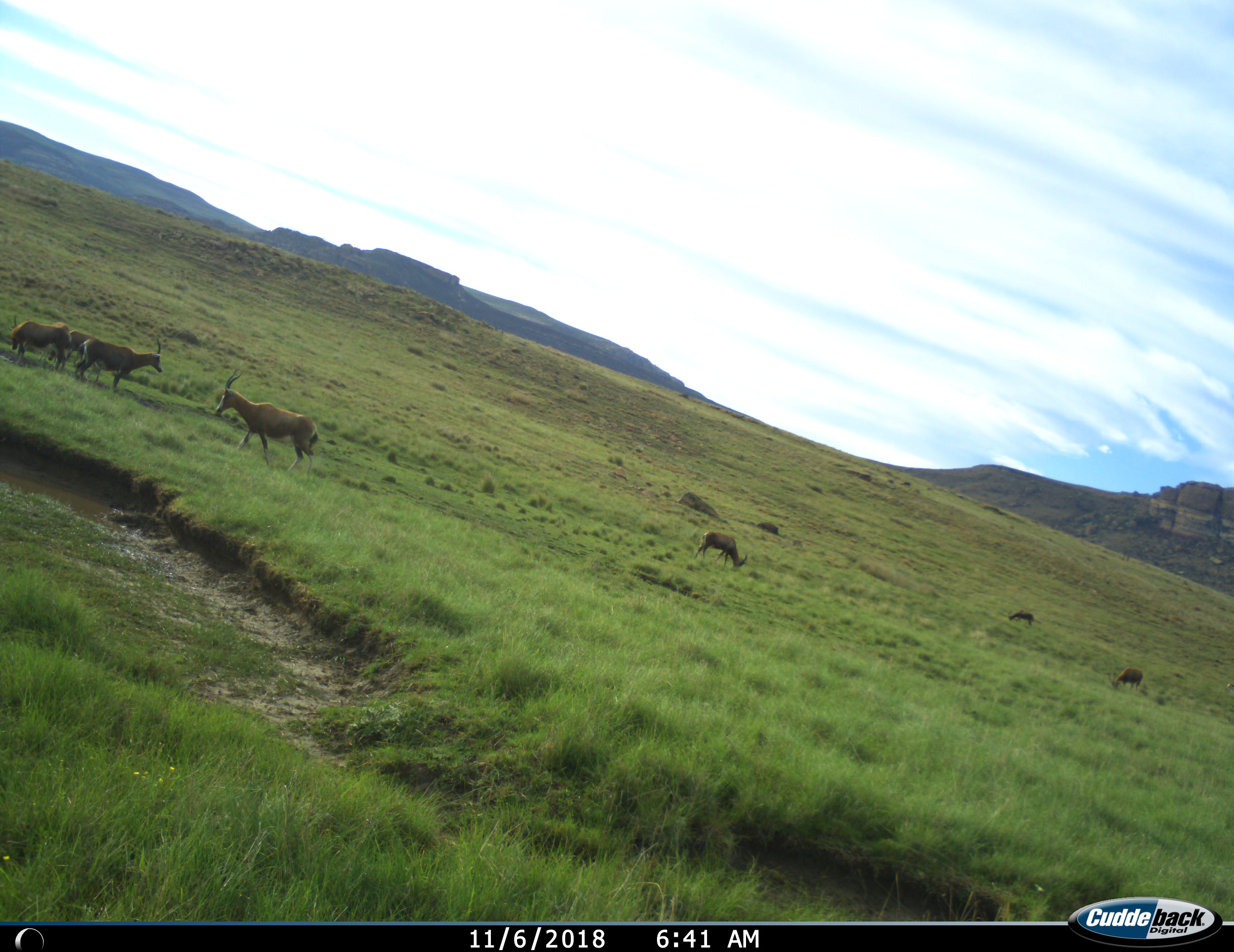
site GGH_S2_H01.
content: unidentified animal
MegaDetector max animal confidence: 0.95